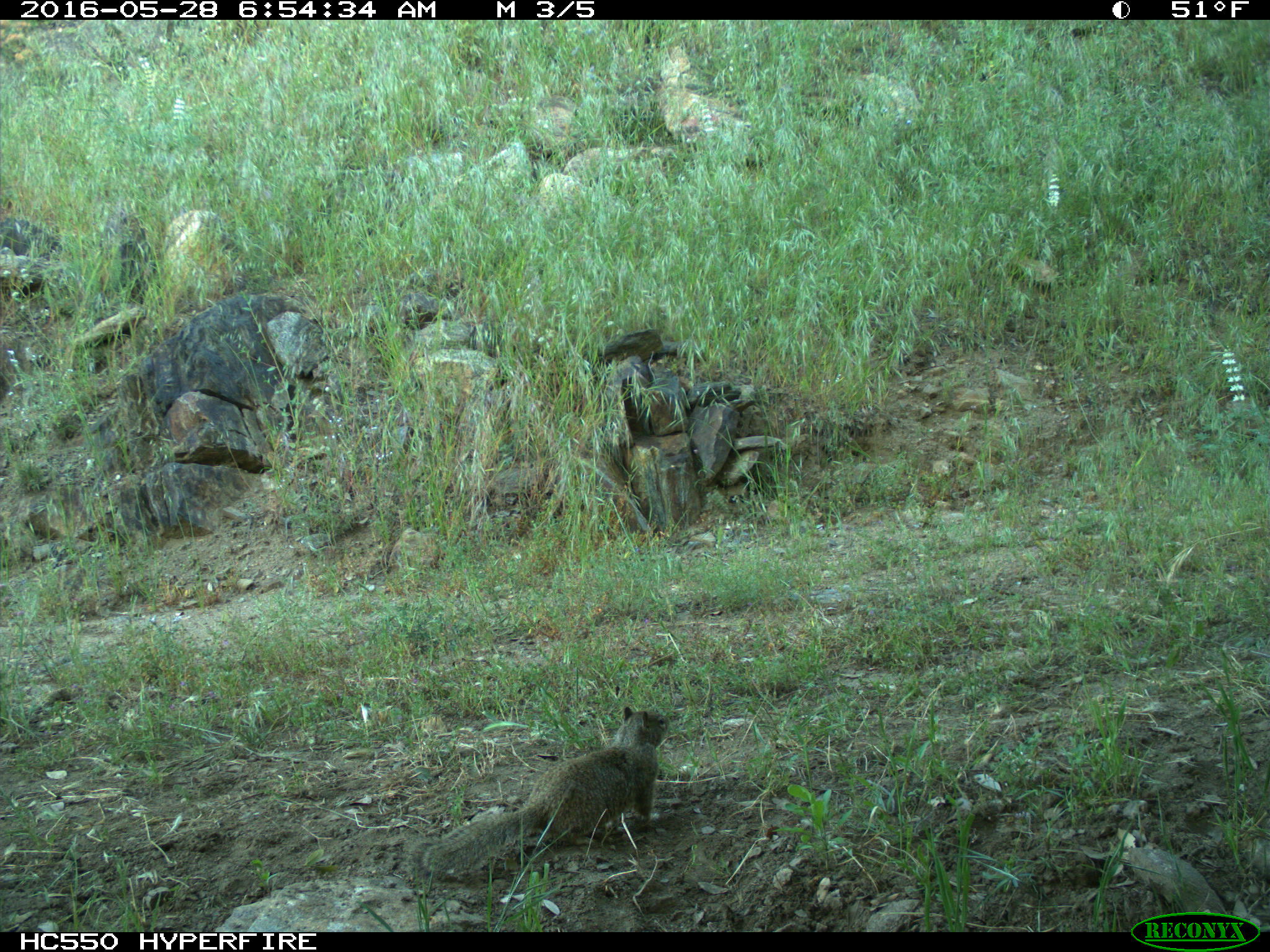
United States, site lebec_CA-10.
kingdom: Animalia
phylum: Chordata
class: Mammalia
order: Rodentia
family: Sciuridae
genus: Otospermophilus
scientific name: Otospermophilus beecheyi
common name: california ground squirrel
Otospermophilus beecheyi (california ground squirrel).